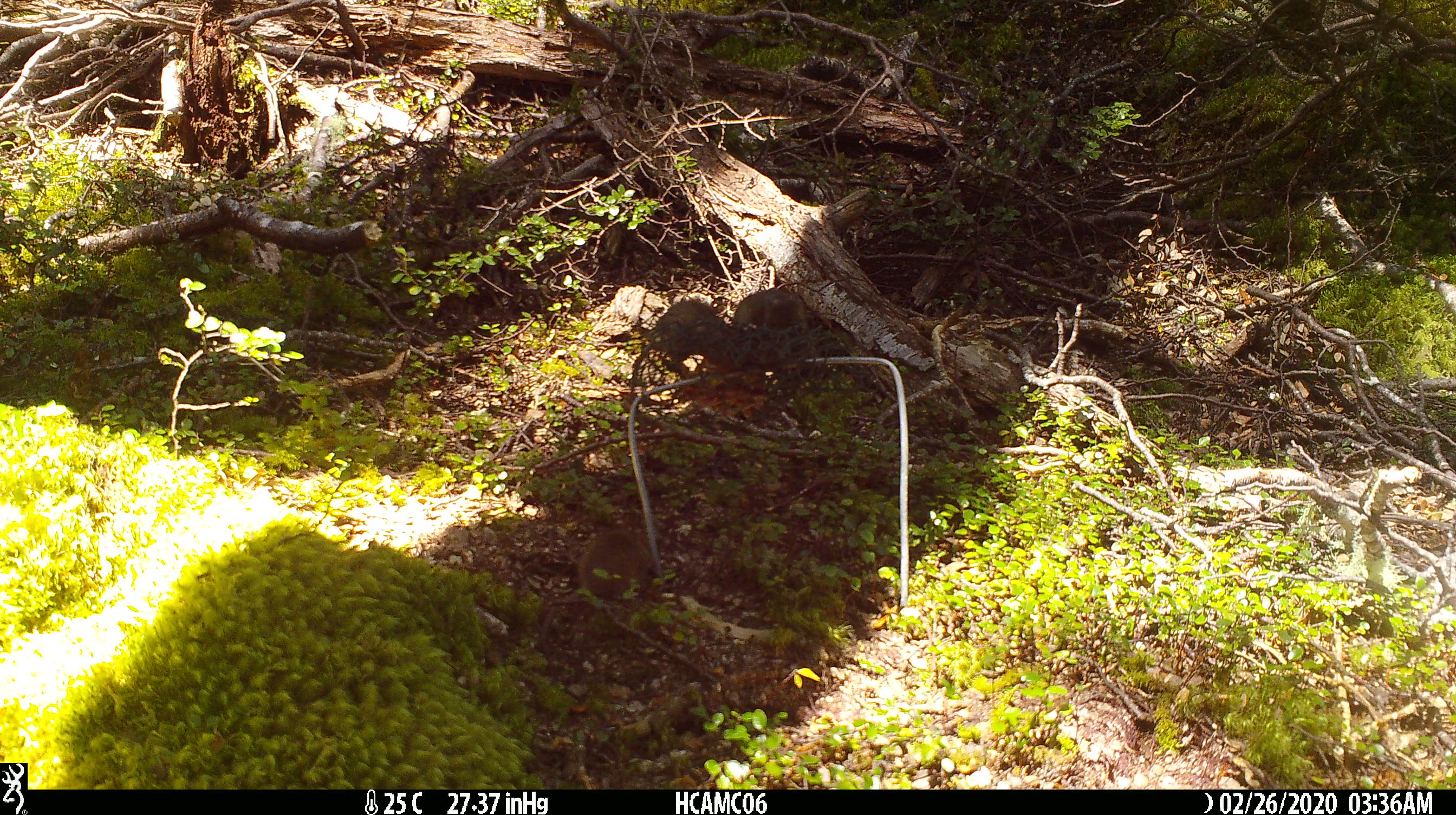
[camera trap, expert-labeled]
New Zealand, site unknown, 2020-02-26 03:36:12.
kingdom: Animalia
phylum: Chordata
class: Mammalia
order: Rodentia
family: Muridae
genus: Mus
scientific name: Mus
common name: mouse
Mouse (Mus).